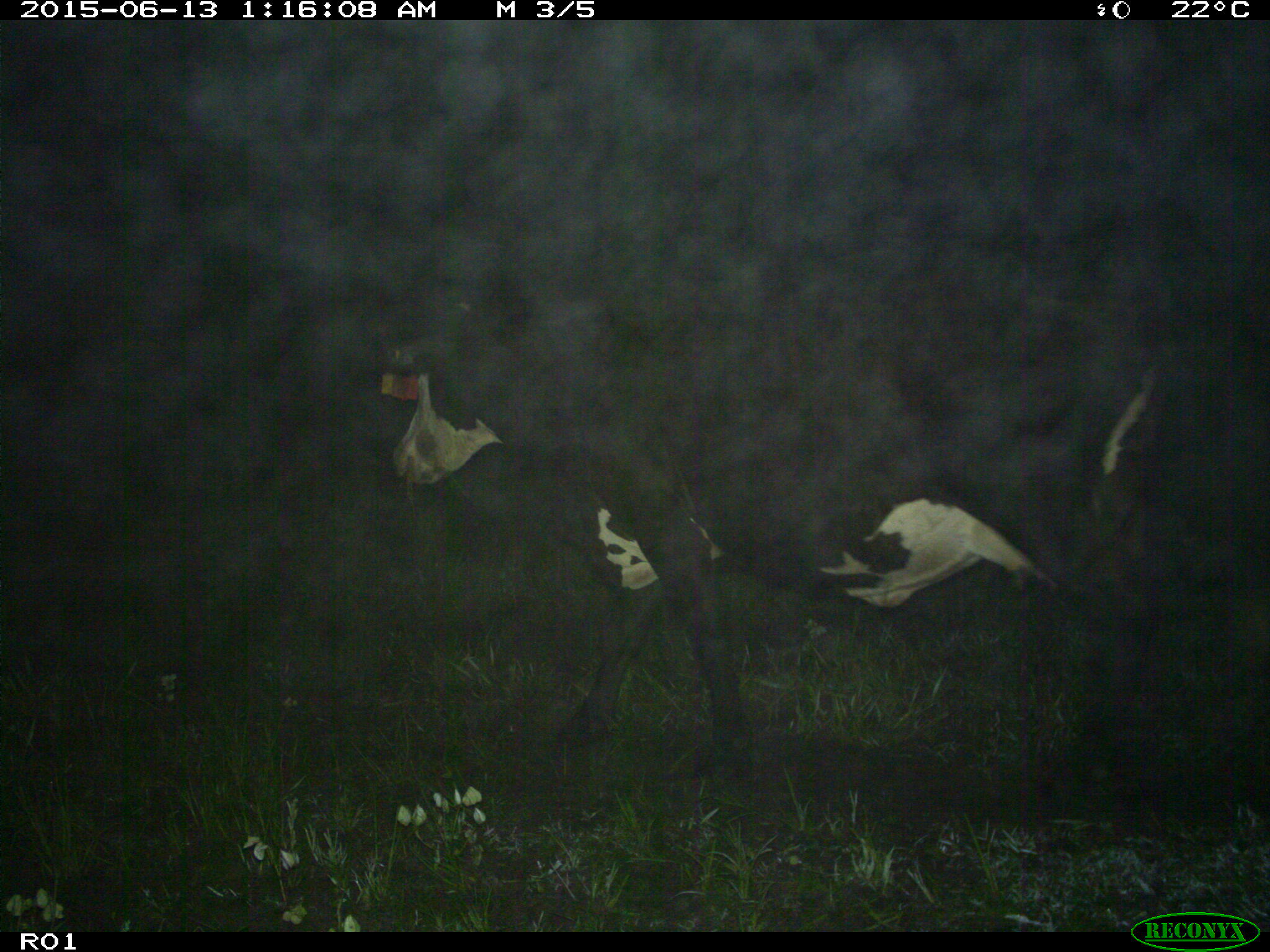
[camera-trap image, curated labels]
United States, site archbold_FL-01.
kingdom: Animalia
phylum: Chordata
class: Mammalia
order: Artiodactyla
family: Bovidae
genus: Bos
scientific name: Bos taurus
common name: domestic cow